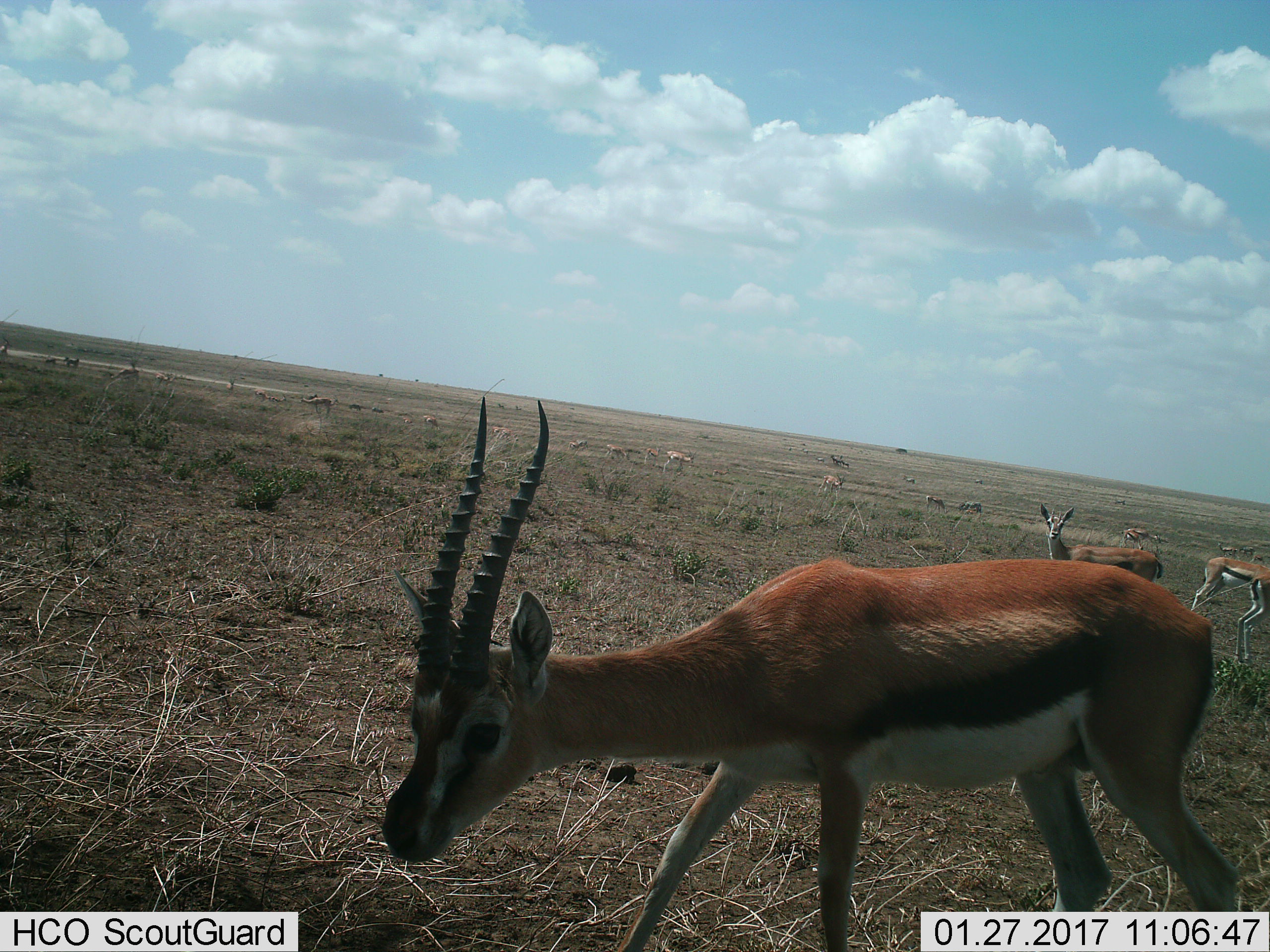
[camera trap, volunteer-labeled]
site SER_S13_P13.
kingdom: Animalia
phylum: Chordata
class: Mammalia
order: Artiodactyla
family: Bovidae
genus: Eudorcas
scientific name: Eudorcas thomsonii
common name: thomson's gazelle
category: gazellethomsons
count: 11-50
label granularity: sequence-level